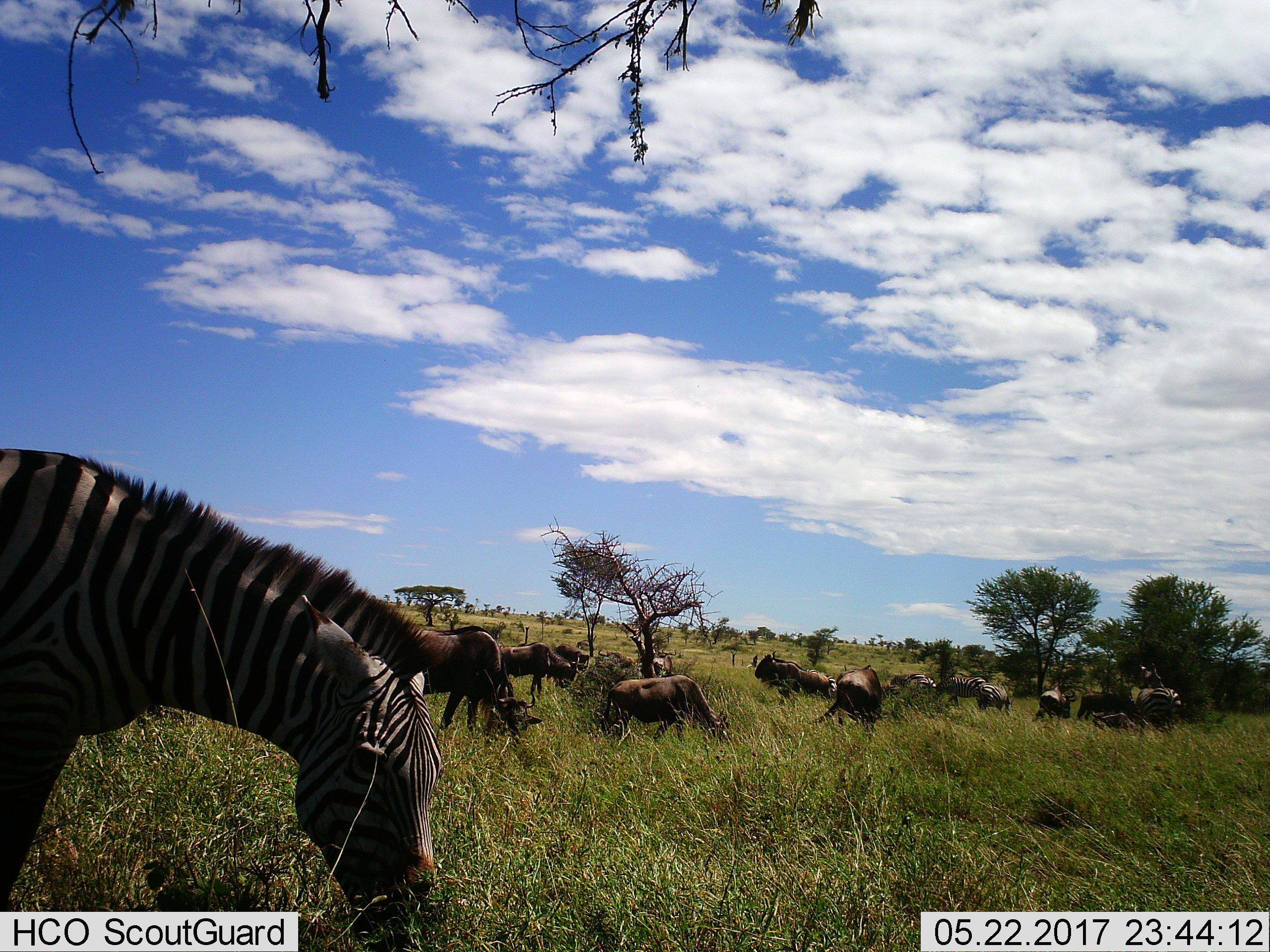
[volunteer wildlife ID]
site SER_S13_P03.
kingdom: Animalia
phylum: Chordata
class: Mammalia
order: Perissodactyla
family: Equidae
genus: Equus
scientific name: Equus quagga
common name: plains zebra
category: zebraplains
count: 5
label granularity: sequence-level